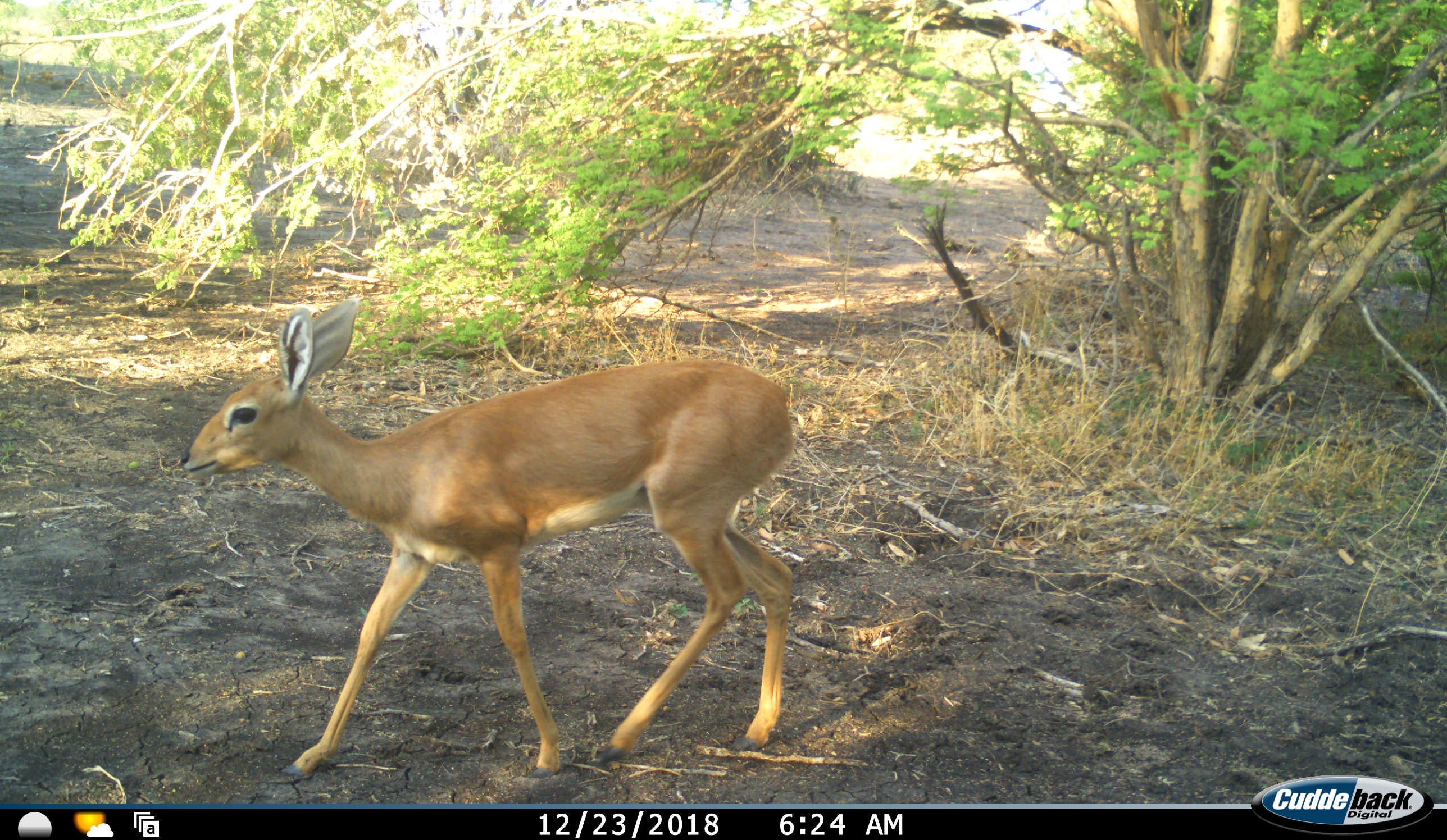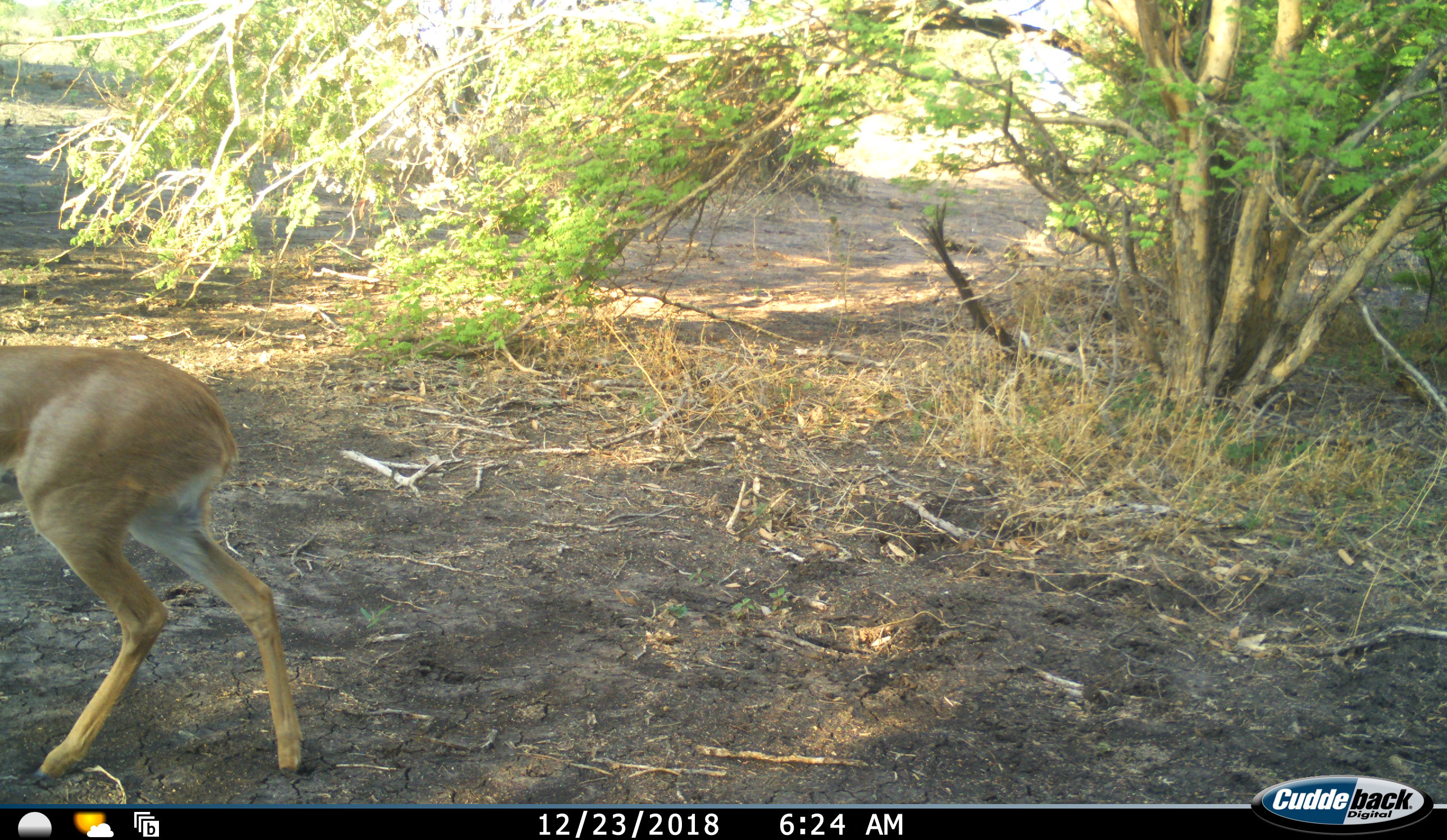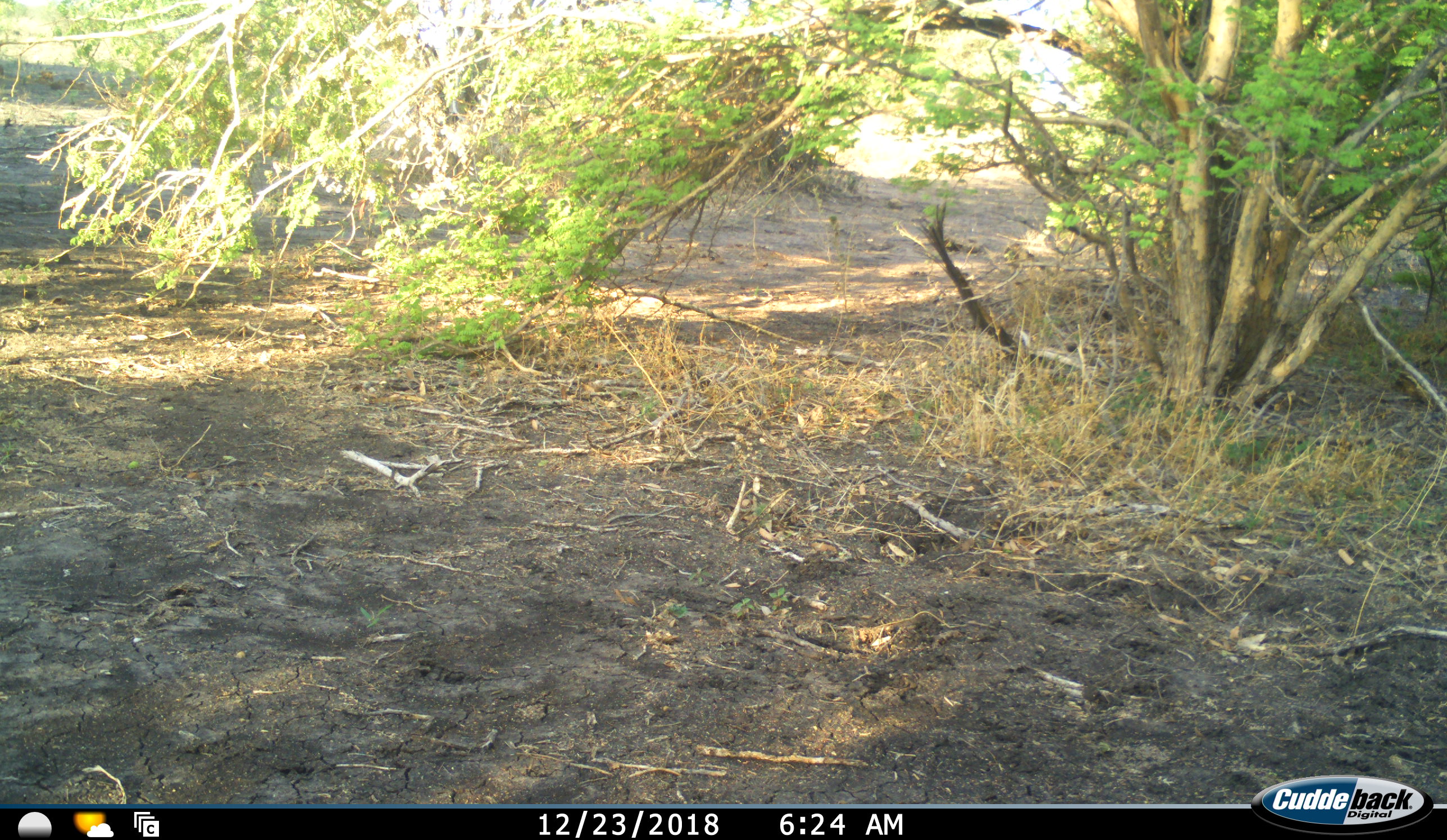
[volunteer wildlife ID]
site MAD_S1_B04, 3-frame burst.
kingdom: Animalia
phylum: Chordata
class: Mammalia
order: Artiodactyla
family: Bovidae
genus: Raphicerus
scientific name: Raphicerus campestris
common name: steenbok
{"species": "steenbok (Raphicerus campestris)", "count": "1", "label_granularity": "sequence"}